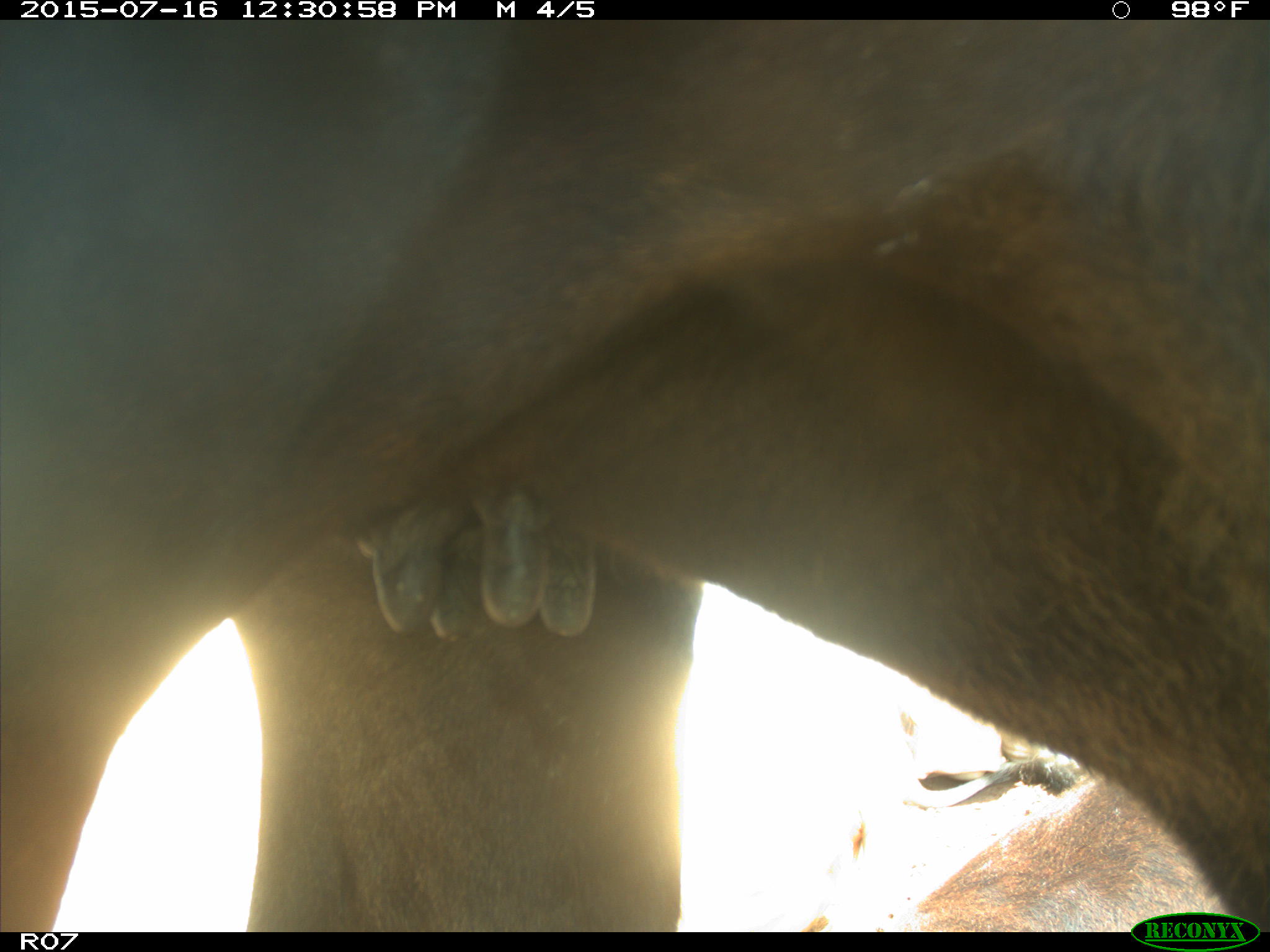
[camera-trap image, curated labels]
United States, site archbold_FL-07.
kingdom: Animalia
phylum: Chordata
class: Mammalia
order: Artiodactyla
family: Bovidae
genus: Bos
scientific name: Bos taurus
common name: domestic cow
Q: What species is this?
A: Bos taurus (domestic cow).